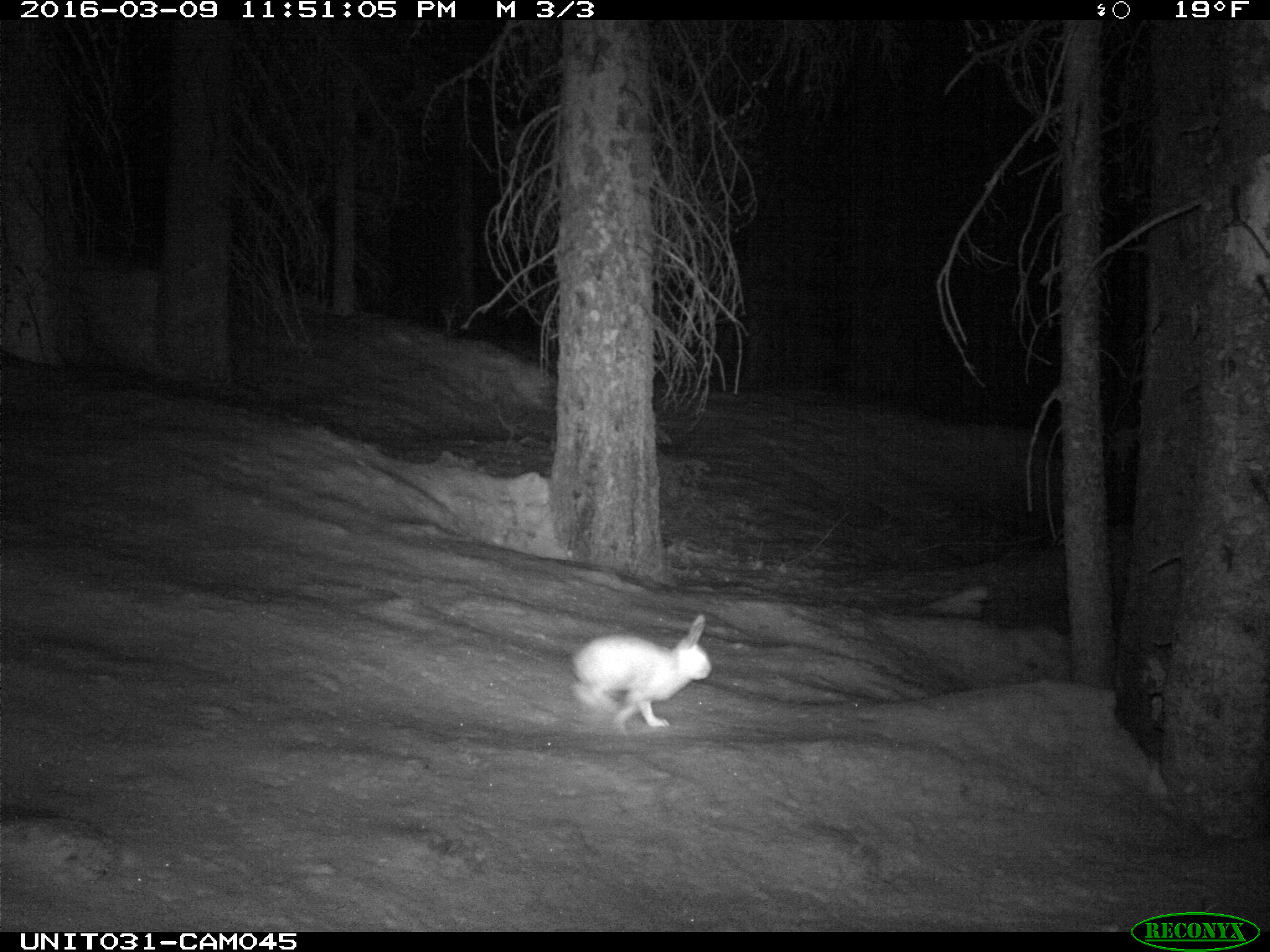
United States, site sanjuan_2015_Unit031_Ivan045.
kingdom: Animalia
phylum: Chordata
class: Mammalia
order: Lagomorpha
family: Leporidae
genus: Lepus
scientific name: Lepus americanus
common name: snowshoe hare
Lepus americanus (snowshoe hare).